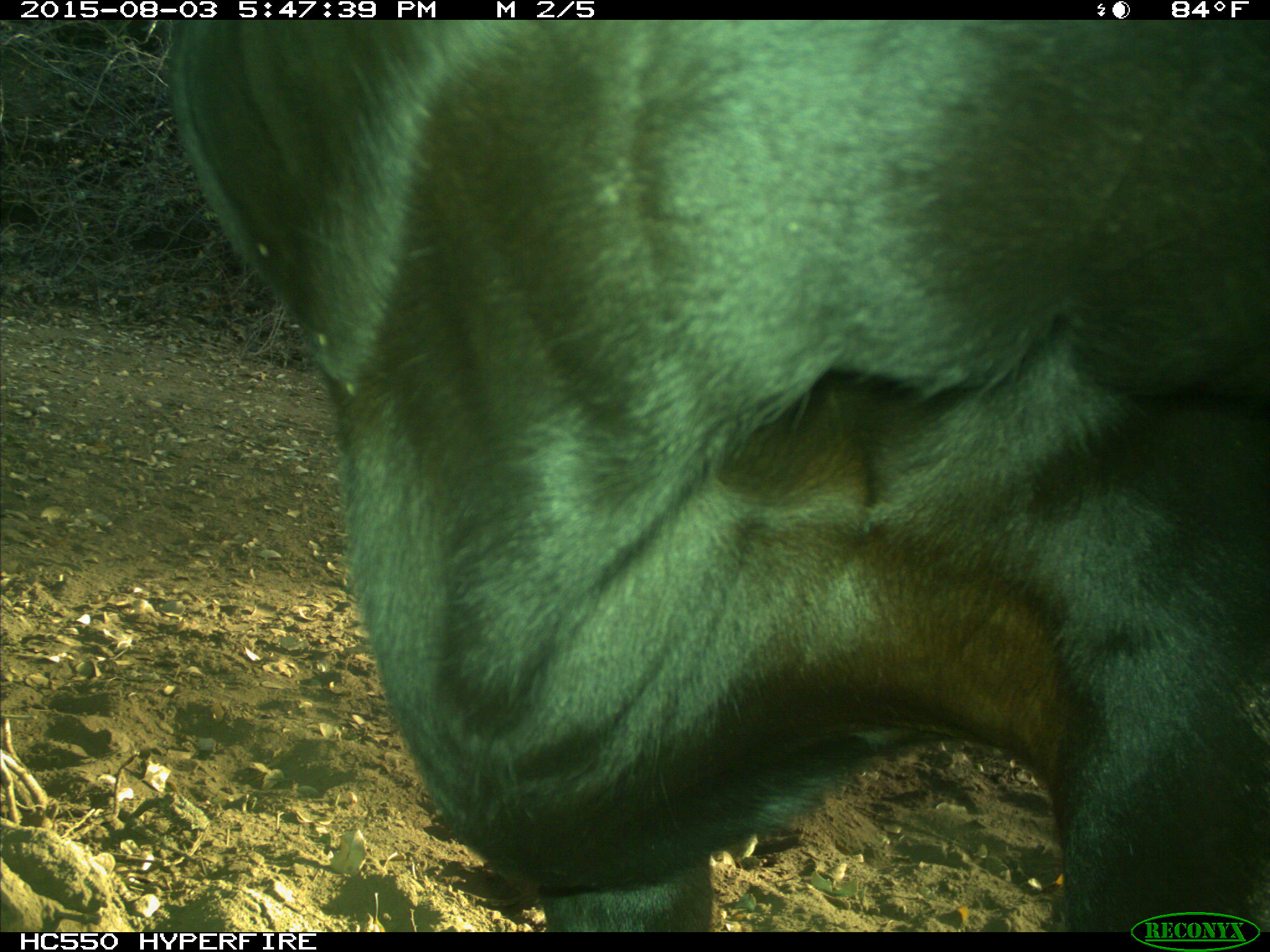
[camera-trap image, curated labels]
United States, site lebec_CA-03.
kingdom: Animalia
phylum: Chordata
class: Mammalia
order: Artiodactyla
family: Bovidae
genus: Bos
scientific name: Bos taurus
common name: domestic cow